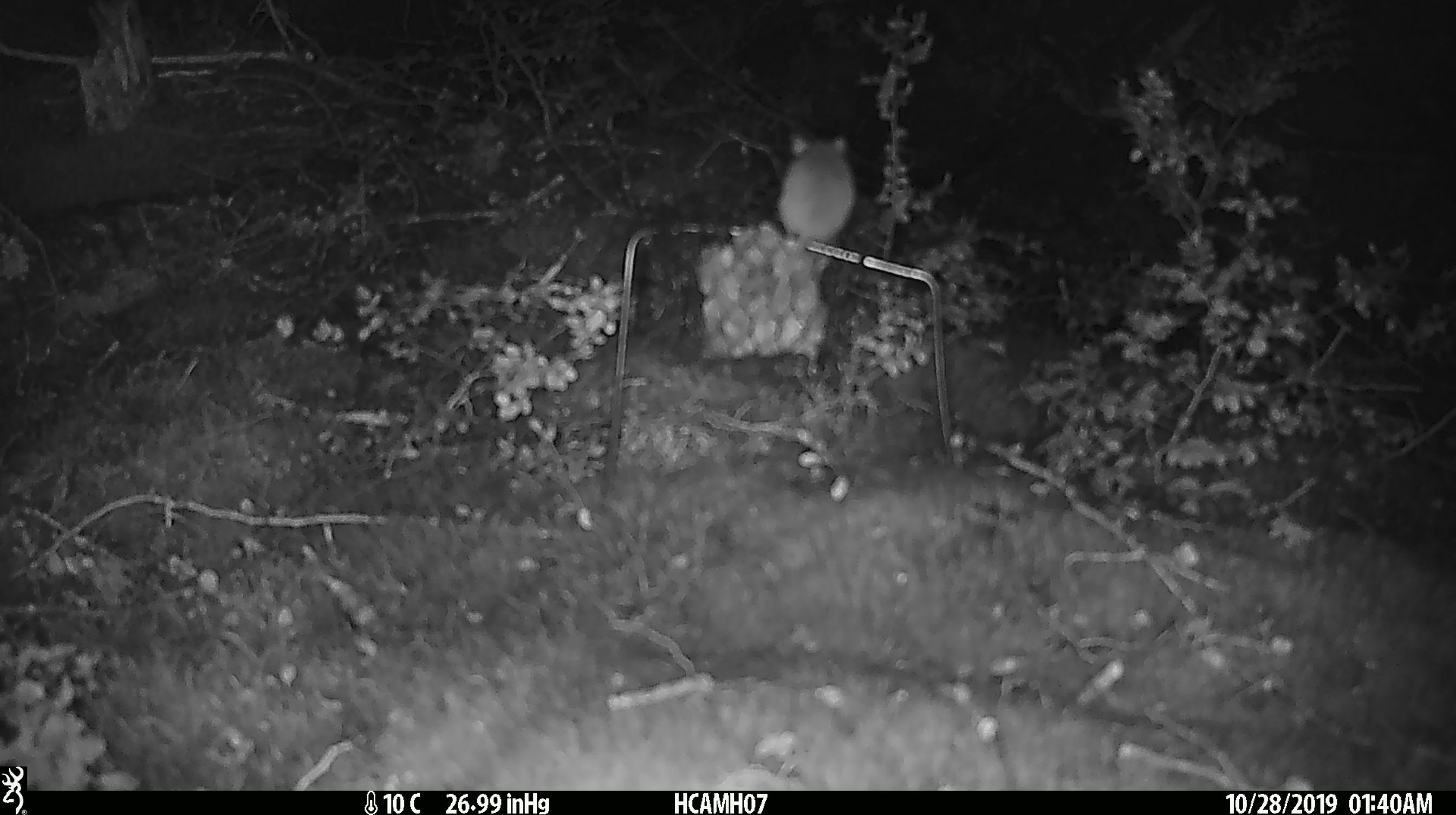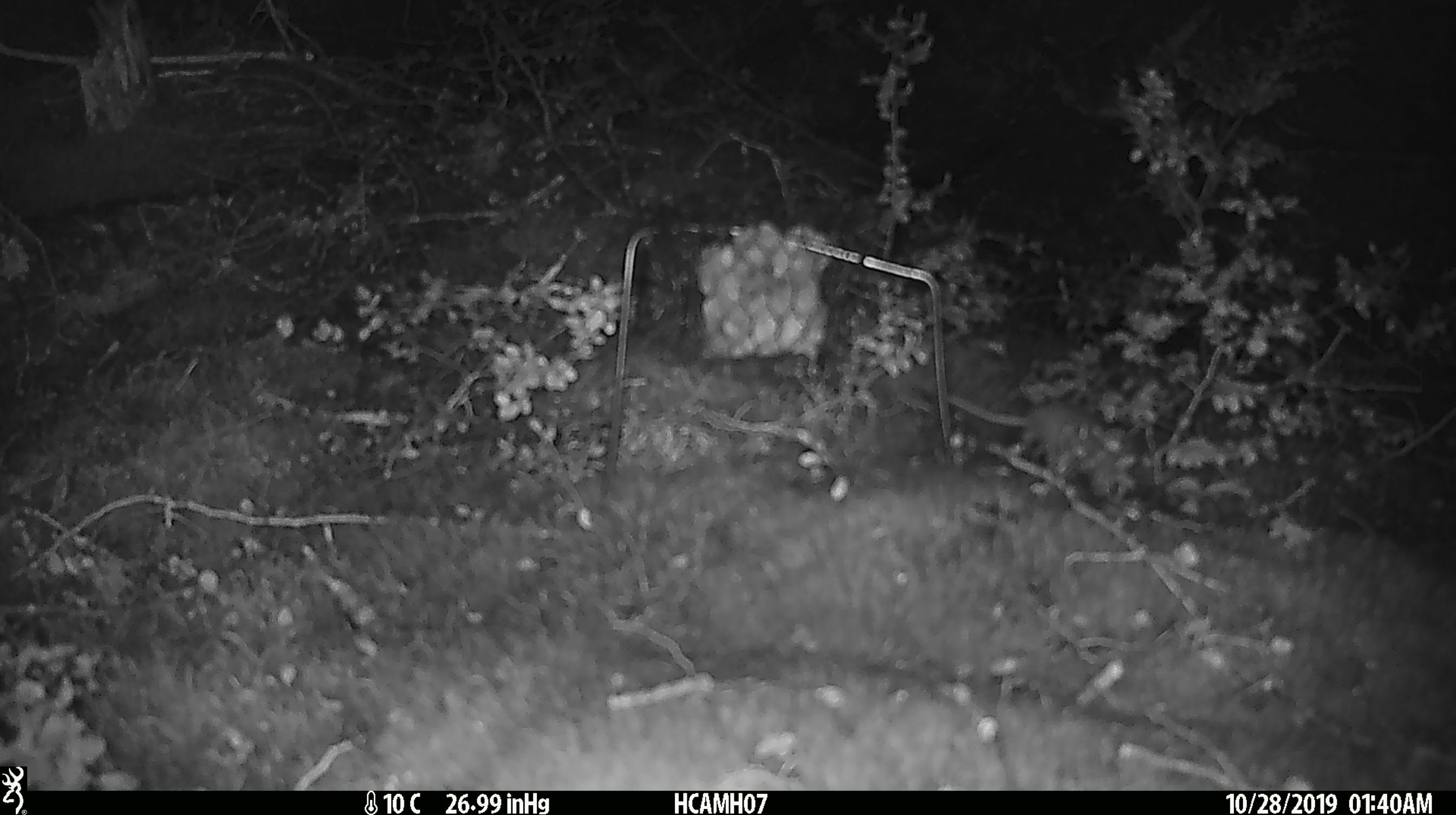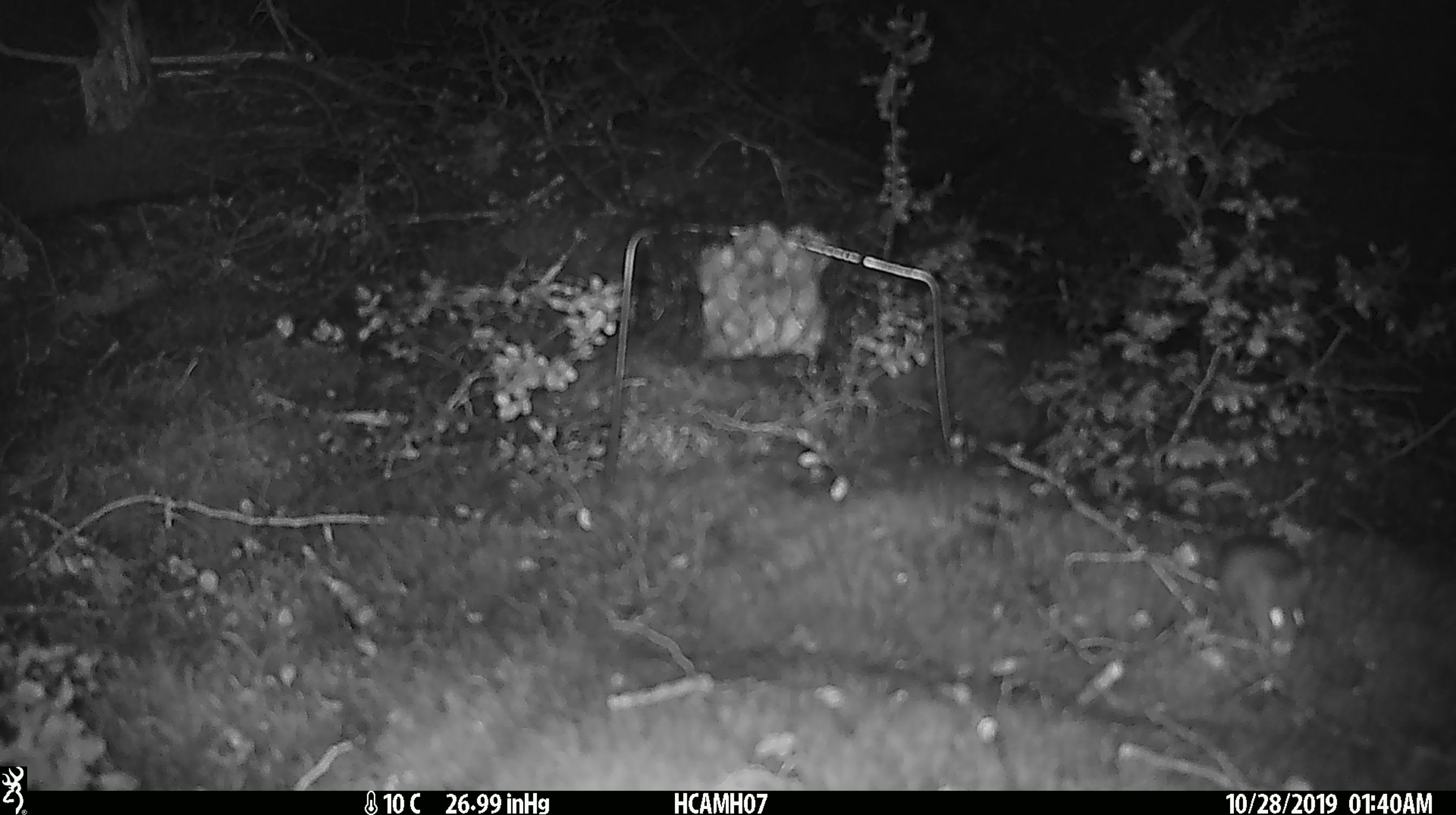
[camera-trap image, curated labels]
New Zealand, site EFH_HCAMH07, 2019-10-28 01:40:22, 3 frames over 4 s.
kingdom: Animalia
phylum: Chordata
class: Mammalia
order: Rodentia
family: Muridae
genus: Mus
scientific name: Mus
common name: mouse